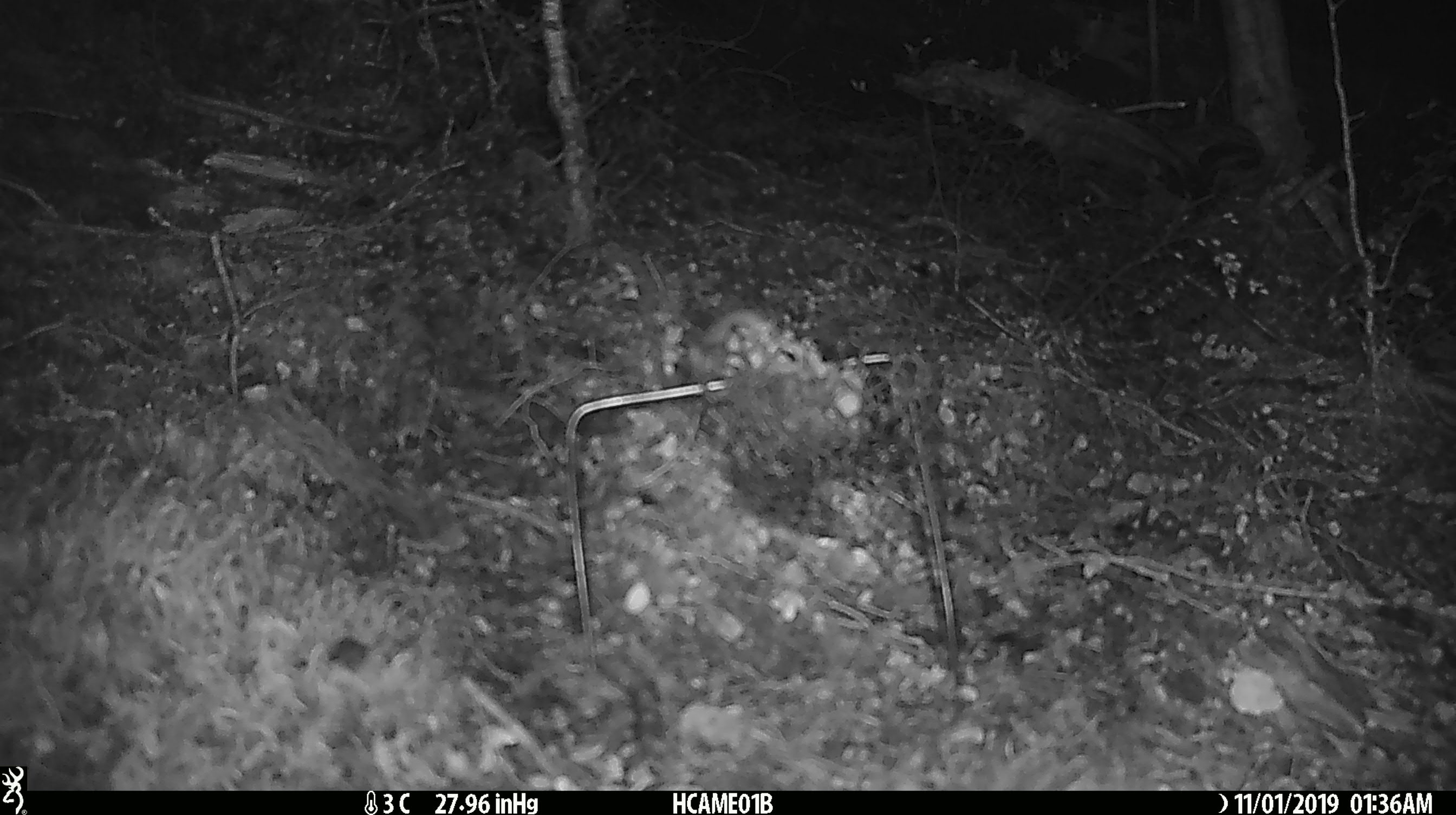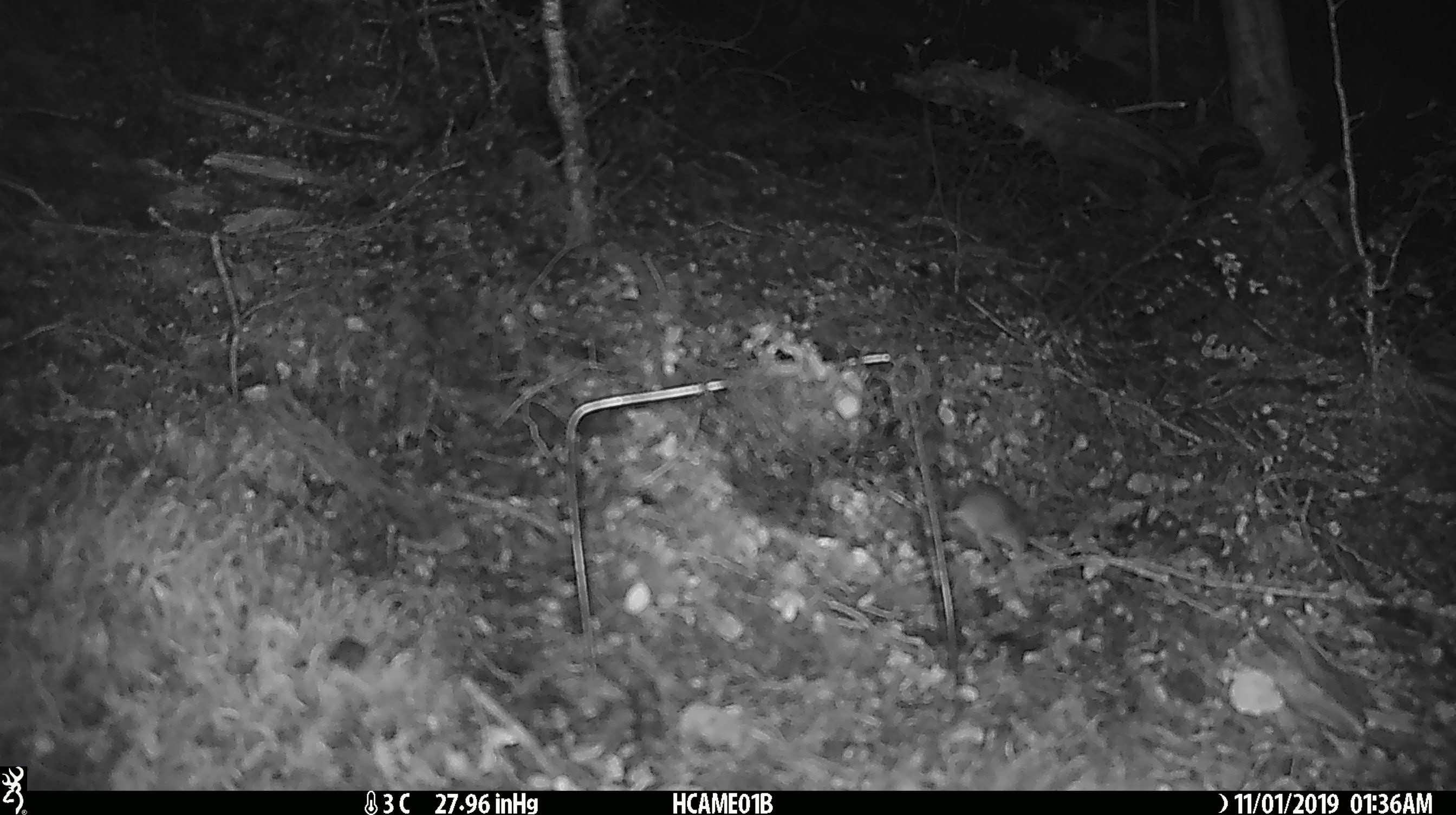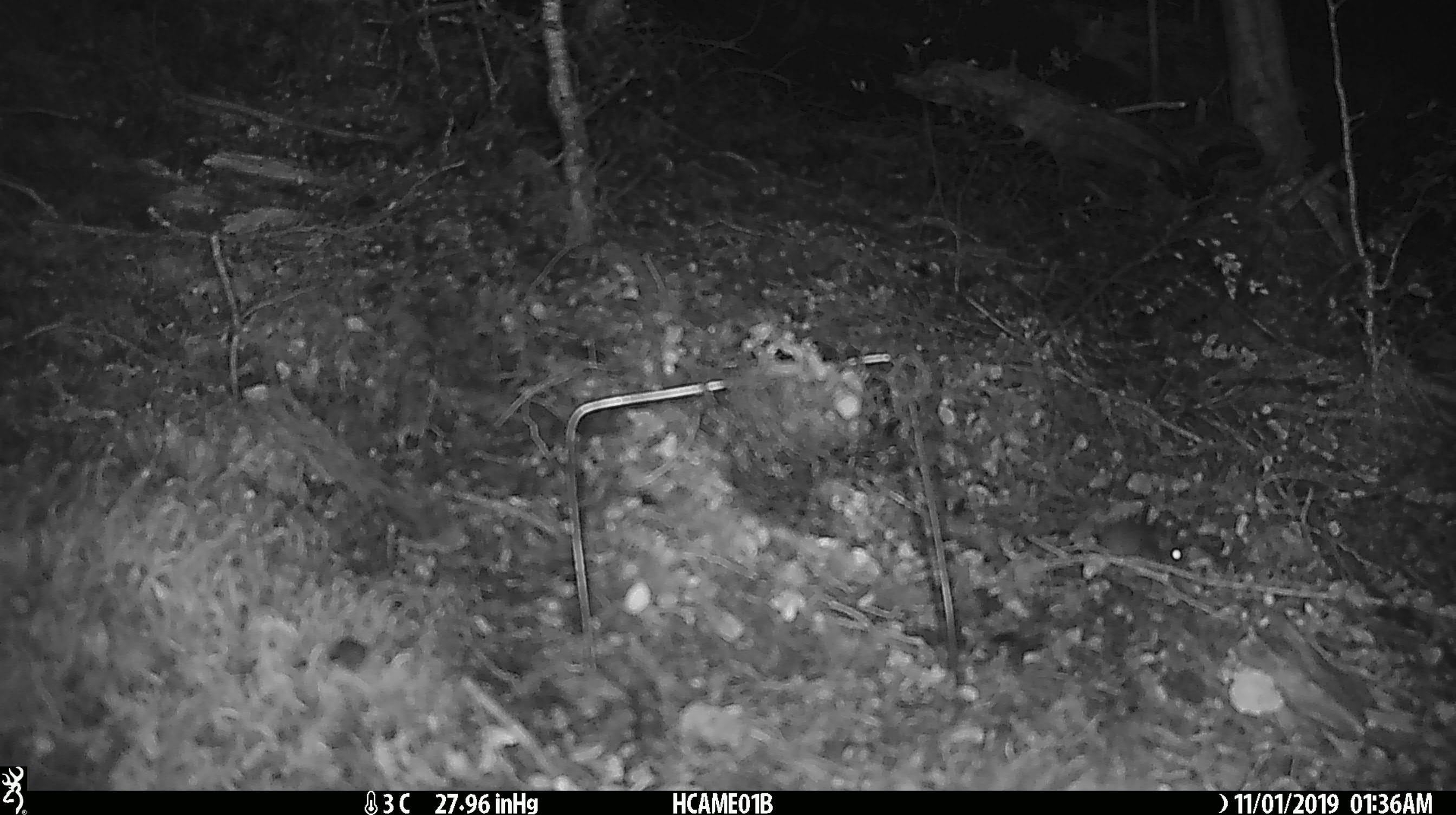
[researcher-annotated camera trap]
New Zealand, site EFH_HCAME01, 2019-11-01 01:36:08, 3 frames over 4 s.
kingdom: Animalia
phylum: Chordata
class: Mammalia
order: Rodentia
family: Muridae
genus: Mus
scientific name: Mus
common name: mouse